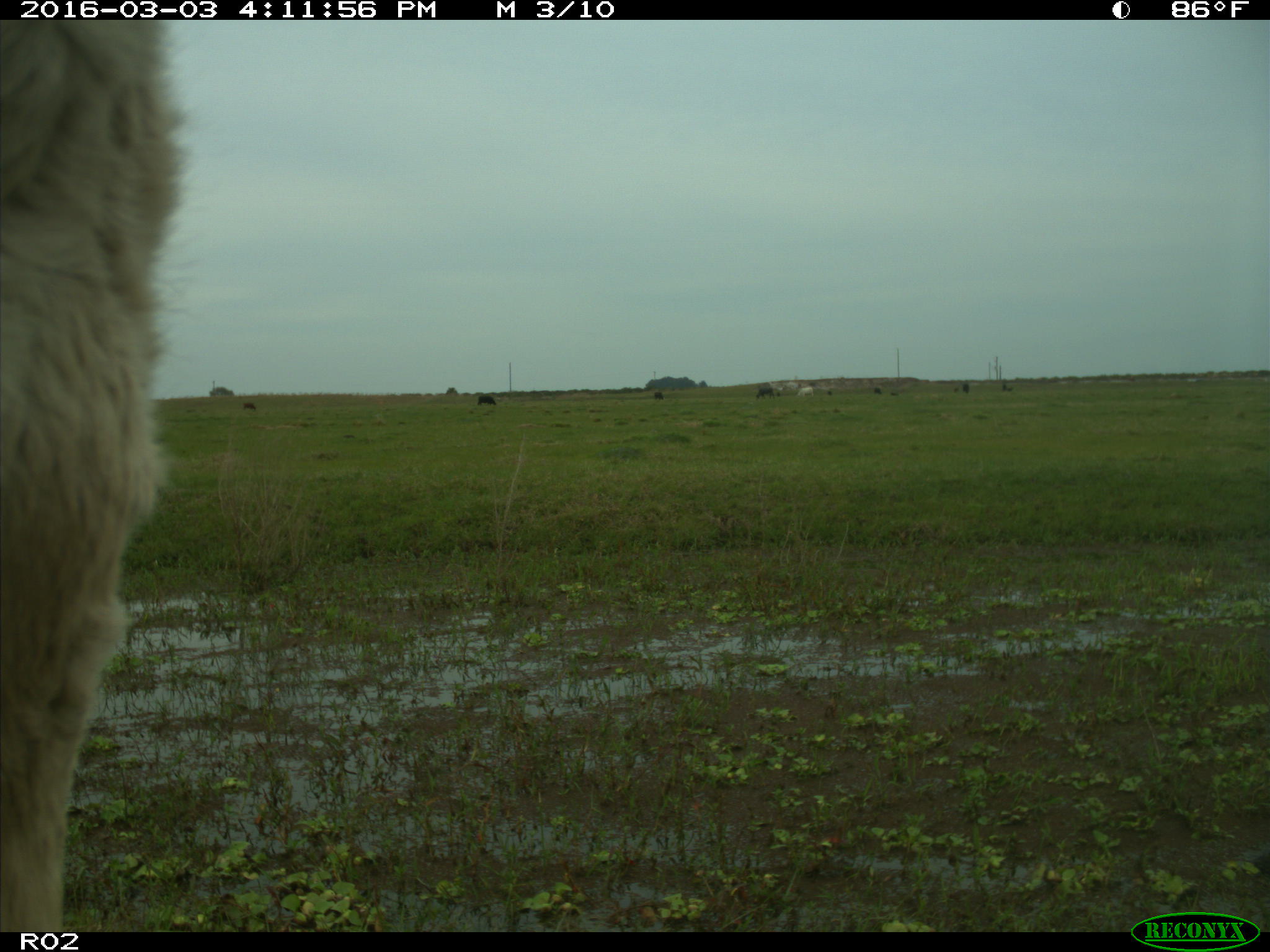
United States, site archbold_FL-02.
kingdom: Animalia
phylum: Chordata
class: Mammalia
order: Artiodactyla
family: Bovidae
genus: Bos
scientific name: Bos taurus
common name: domestic cow